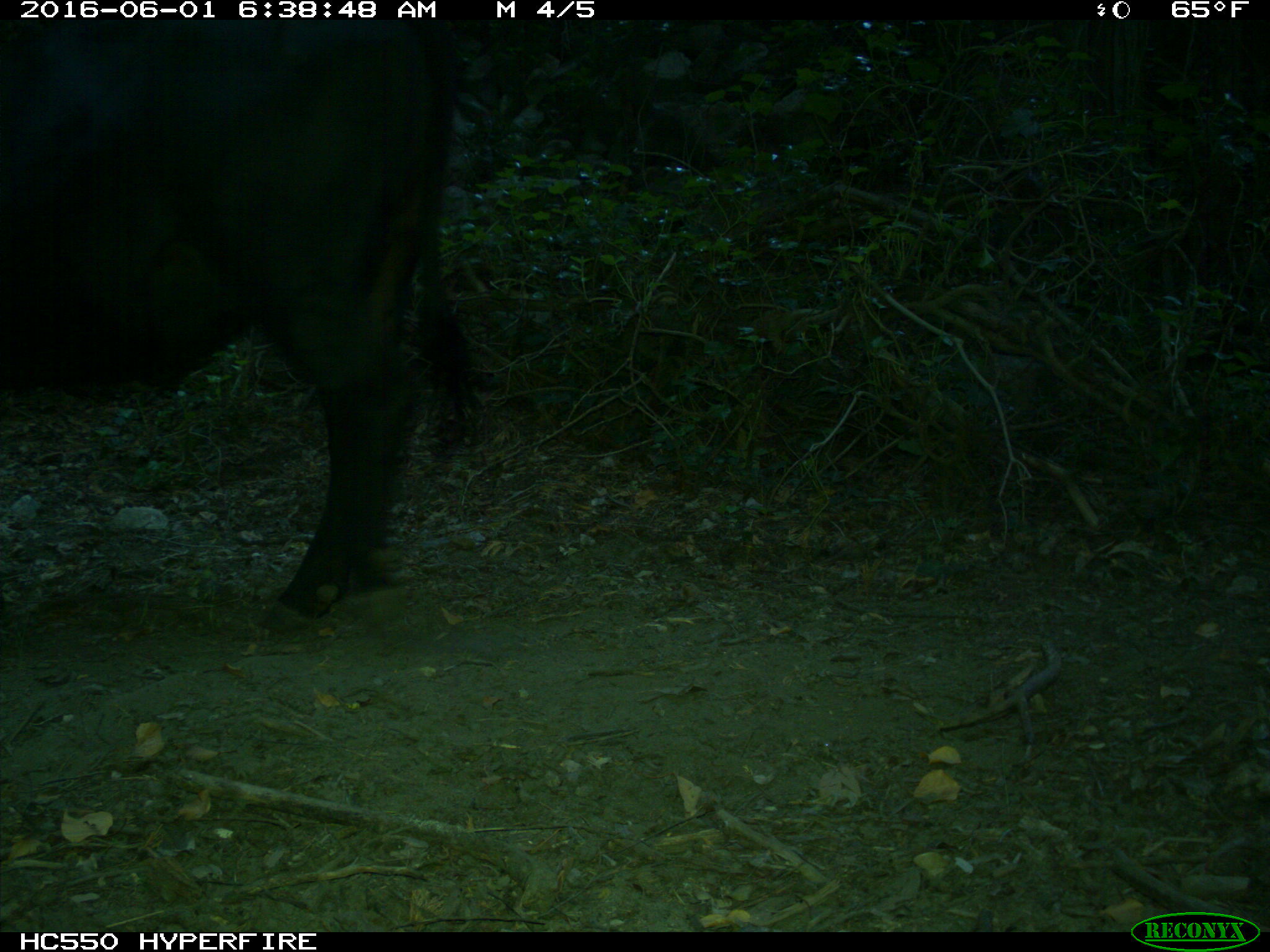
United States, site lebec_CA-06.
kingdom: Animalia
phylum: Chordata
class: Mammalia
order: Artiodactyla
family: Bovidae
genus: Bos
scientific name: Bos taurus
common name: domestic cow